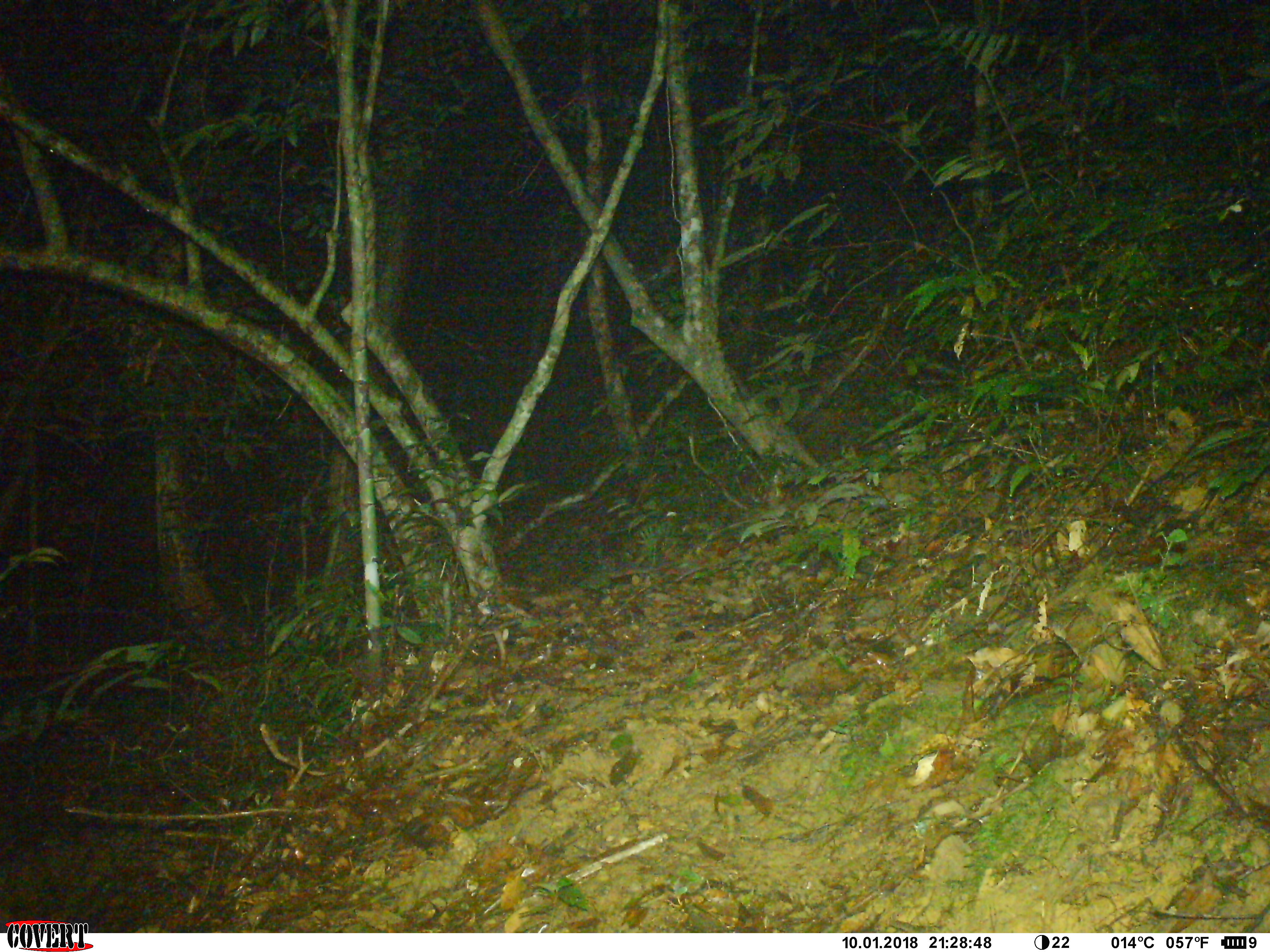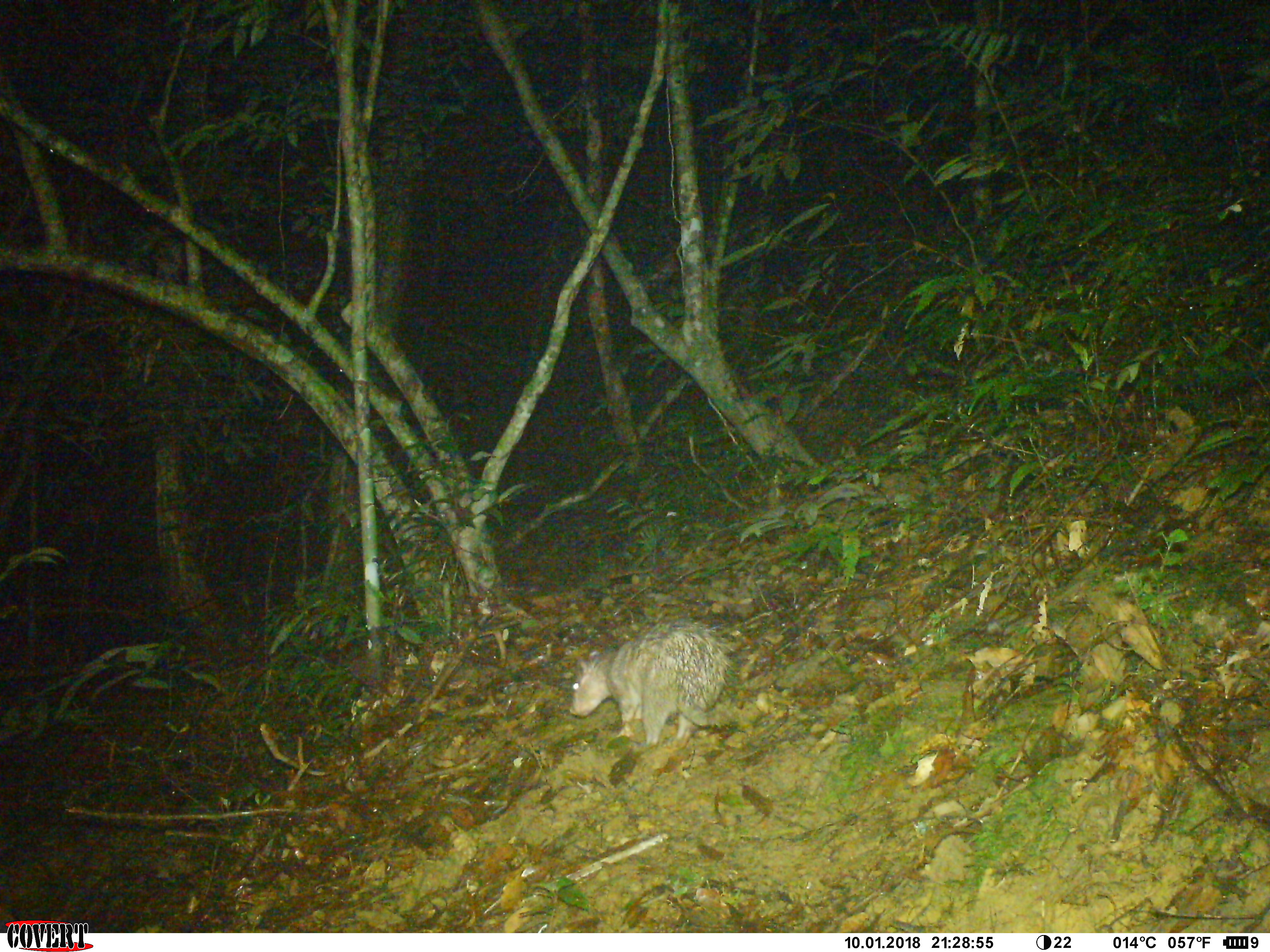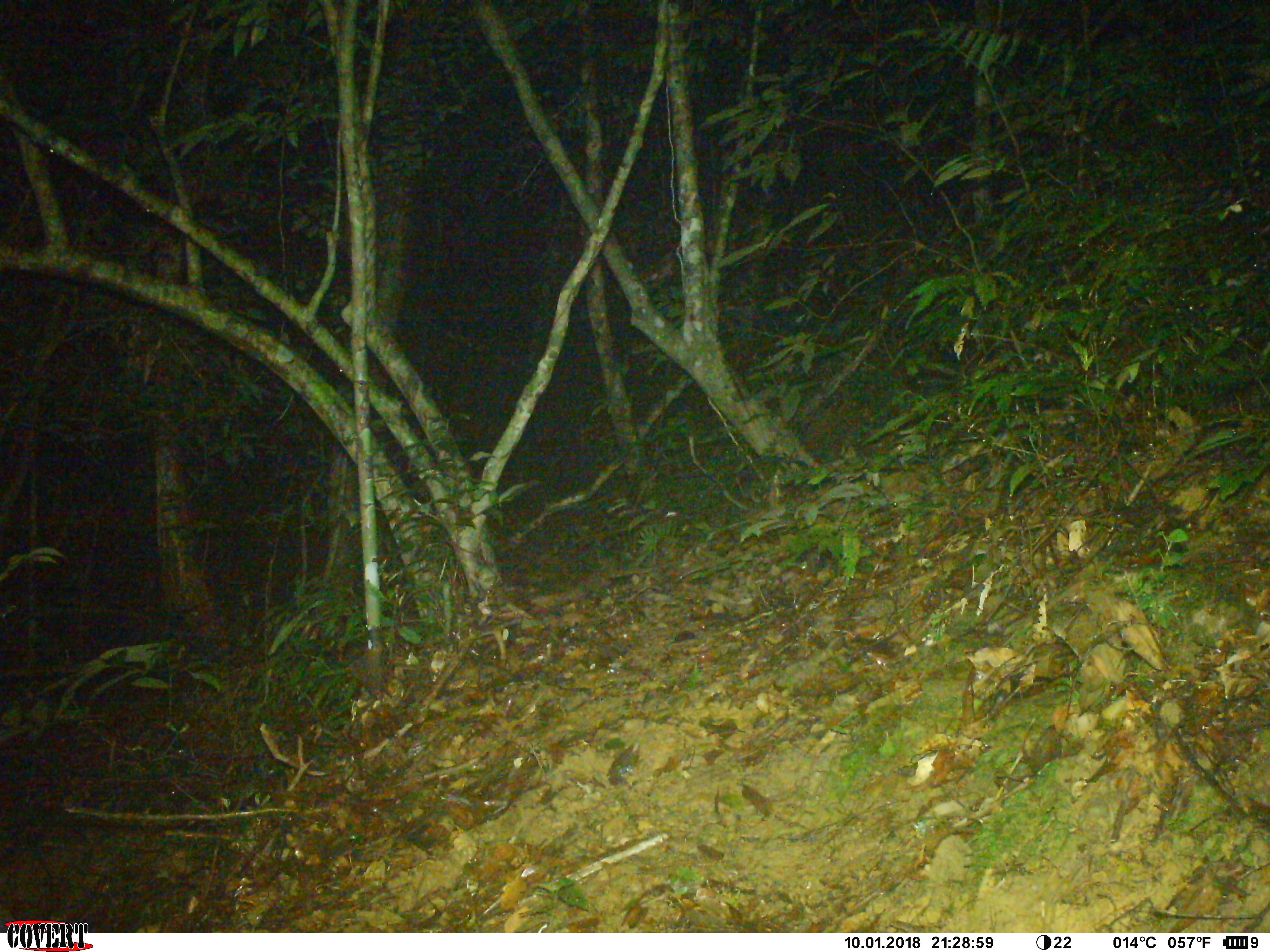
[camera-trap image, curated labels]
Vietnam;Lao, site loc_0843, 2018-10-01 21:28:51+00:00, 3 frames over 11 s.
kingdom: Animalia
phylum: Chordata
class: Mammalia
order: Rodentia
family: Hystricidae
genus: Atherurus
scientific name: Atherurus macrourus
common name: asiatic brush-tailed porcupine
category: asiatic brush tailed porcupine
Asiatic brush tailed porcupine (asiatic brush-tailed porcupine) (Atherurus macrourus). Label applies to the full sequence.